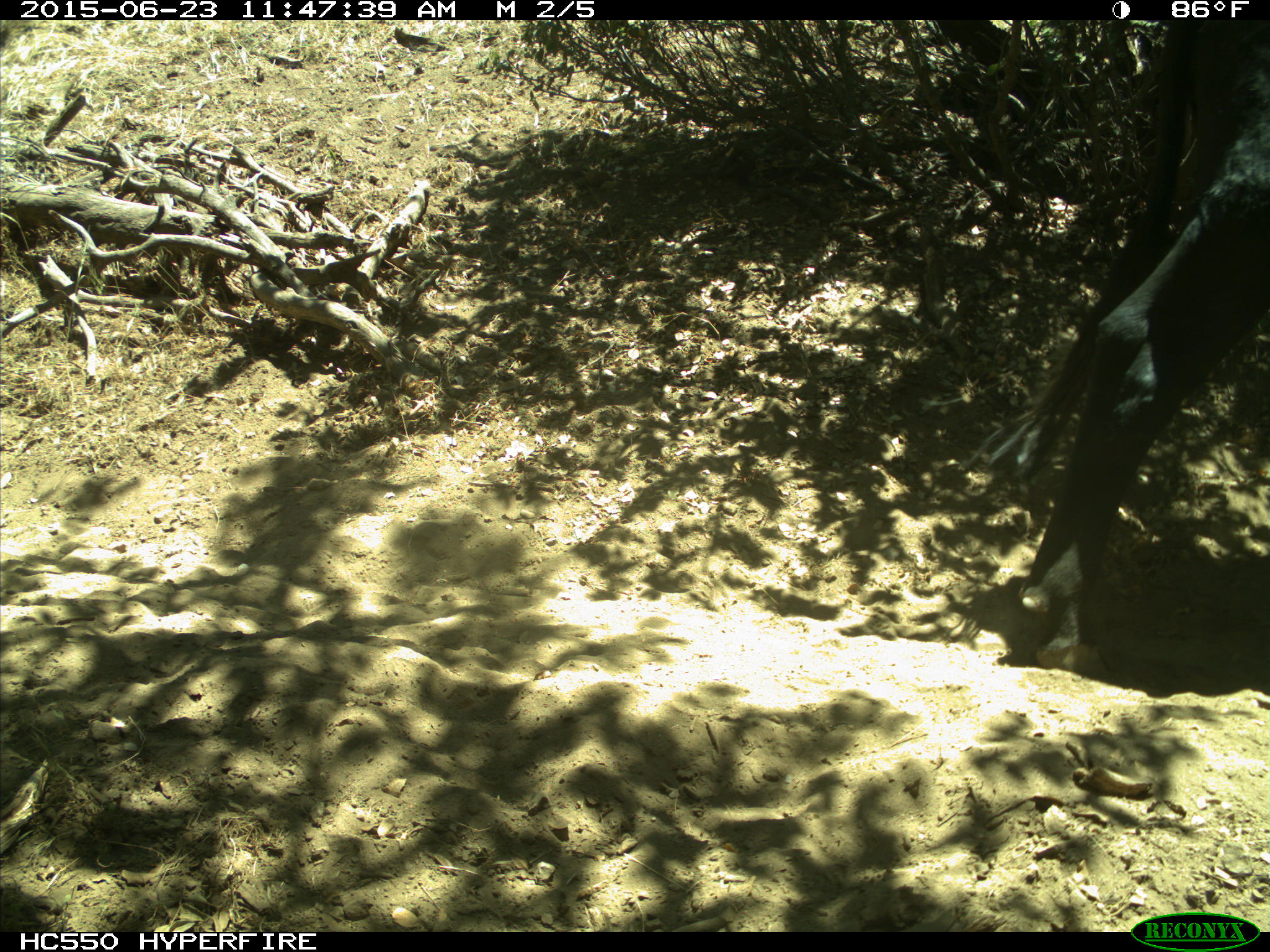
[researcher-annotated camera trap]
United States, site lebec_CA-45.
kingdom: Animalia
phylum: Chordata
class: Mammalia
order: Artiodactyla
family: Bovidae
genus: Bos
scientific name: Bos taurus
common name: domestic cow